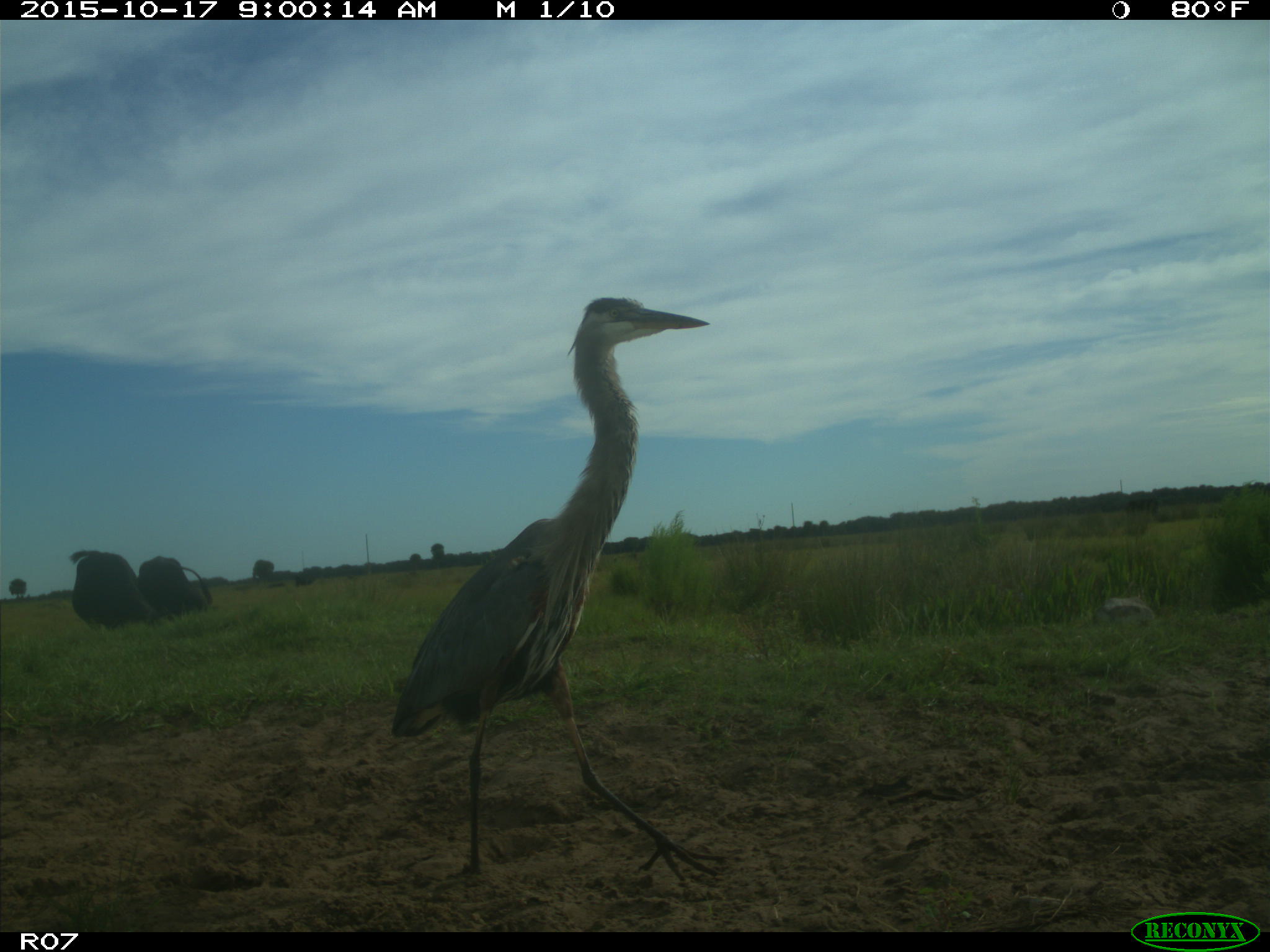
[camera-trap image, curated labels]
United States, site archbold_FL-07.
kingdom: Animalia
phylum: Chordata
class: Mammalia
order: Artiodactyla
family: Bovidae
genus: Bos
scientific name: Bos taurus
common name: domestic cow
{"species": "Bos taurus (domestic cow)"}